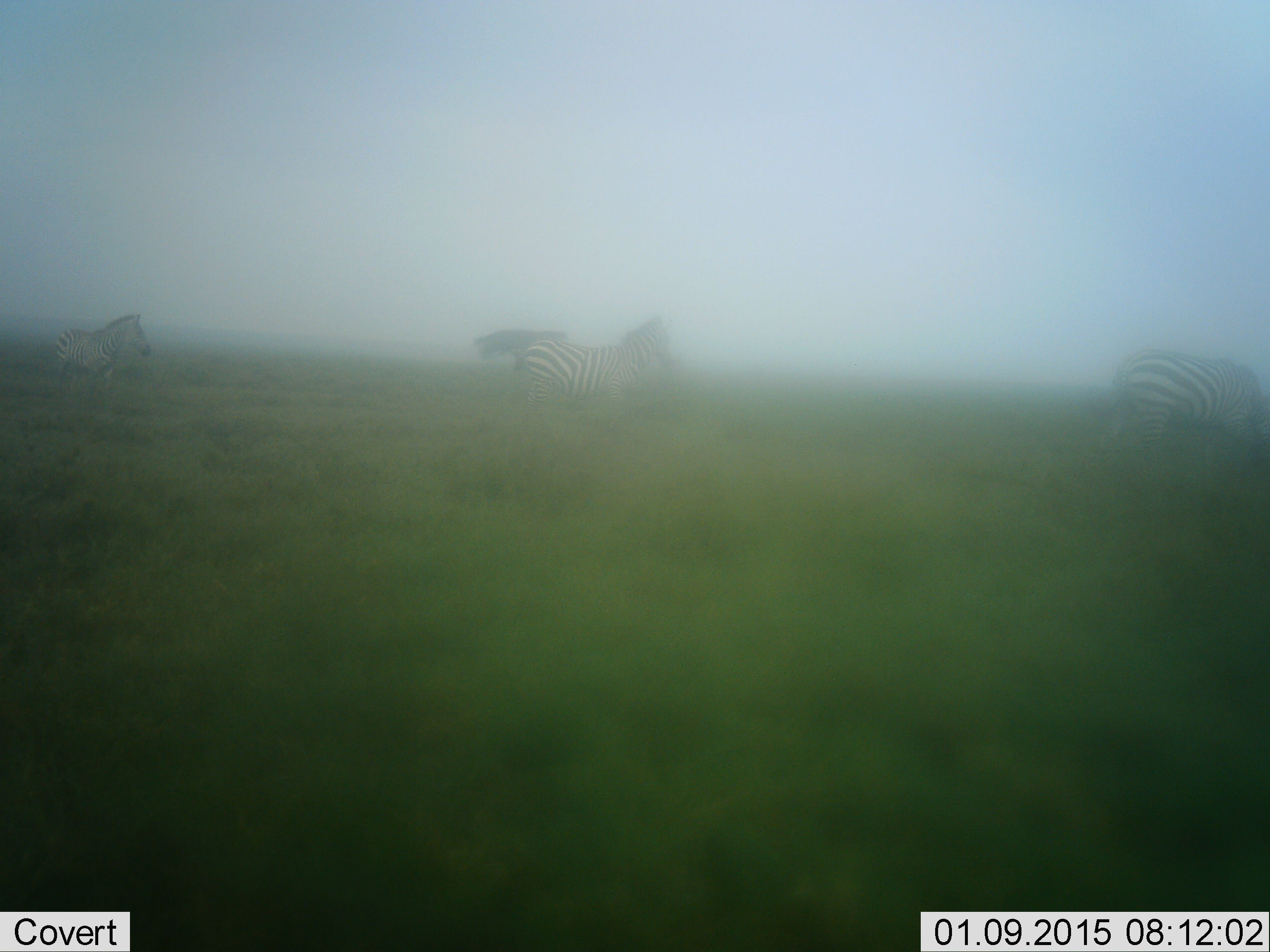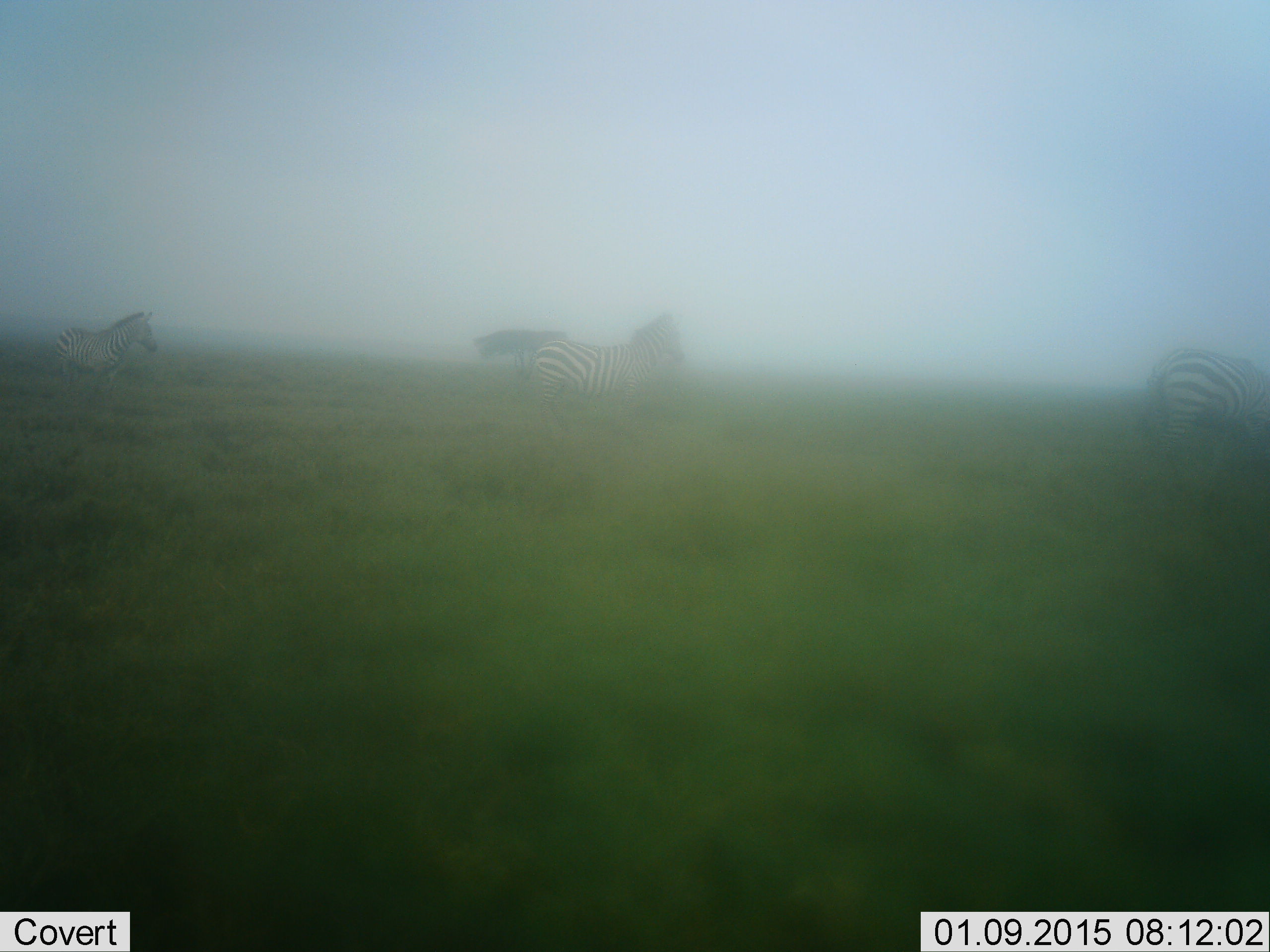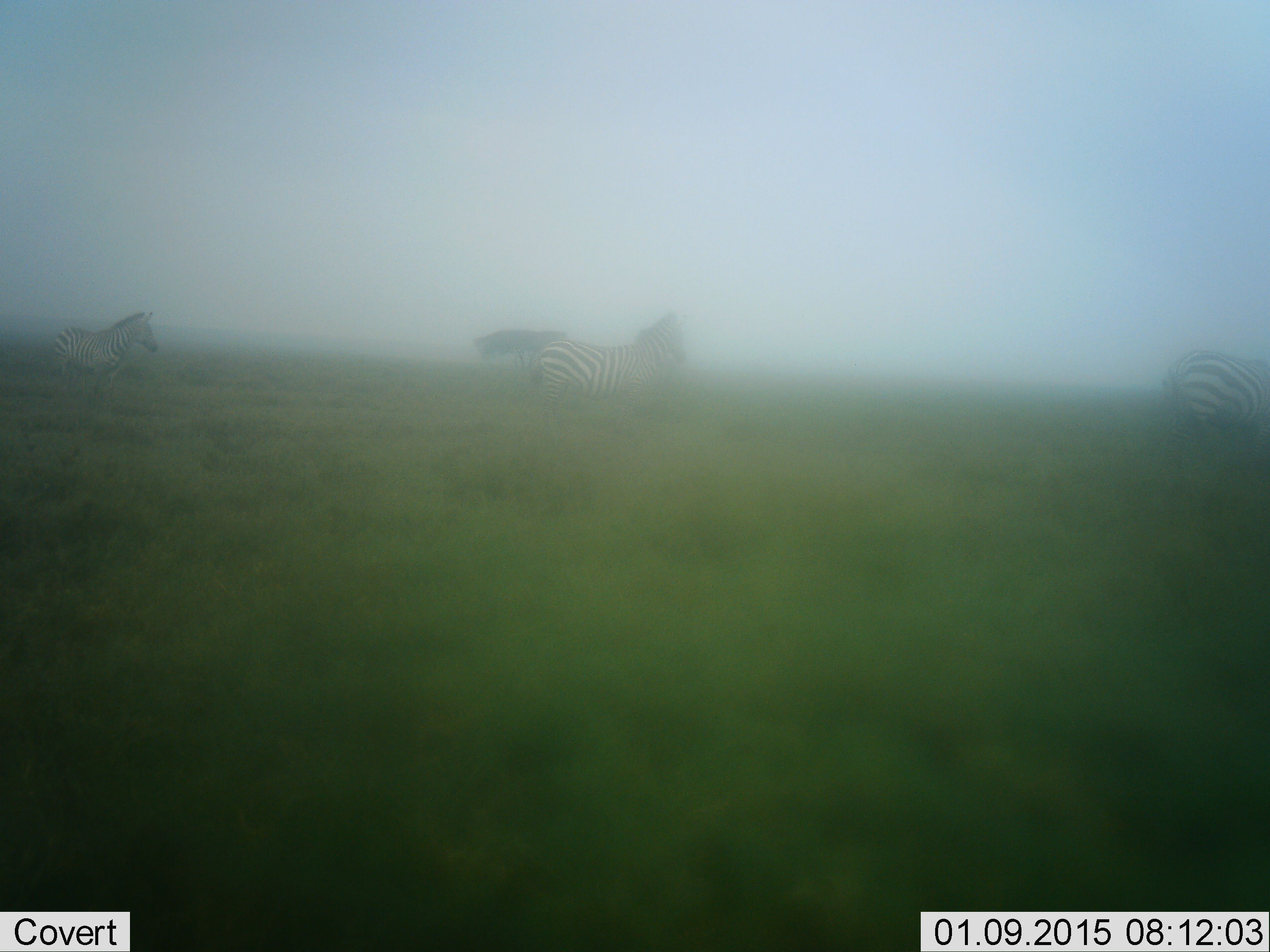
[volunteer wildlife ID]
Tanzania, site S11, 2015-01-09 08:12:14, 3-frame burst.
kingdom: Animalia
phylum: Chordata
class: Mammalia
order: Perissodactyla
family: Equidae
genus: Equus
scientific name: Equus quagga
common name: plains zebra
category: zebra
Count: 3.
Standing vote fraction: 30%.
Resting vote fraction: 0%.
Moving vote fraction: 90%.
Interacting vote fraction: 10%.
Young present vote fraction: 0%.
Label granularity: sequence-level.